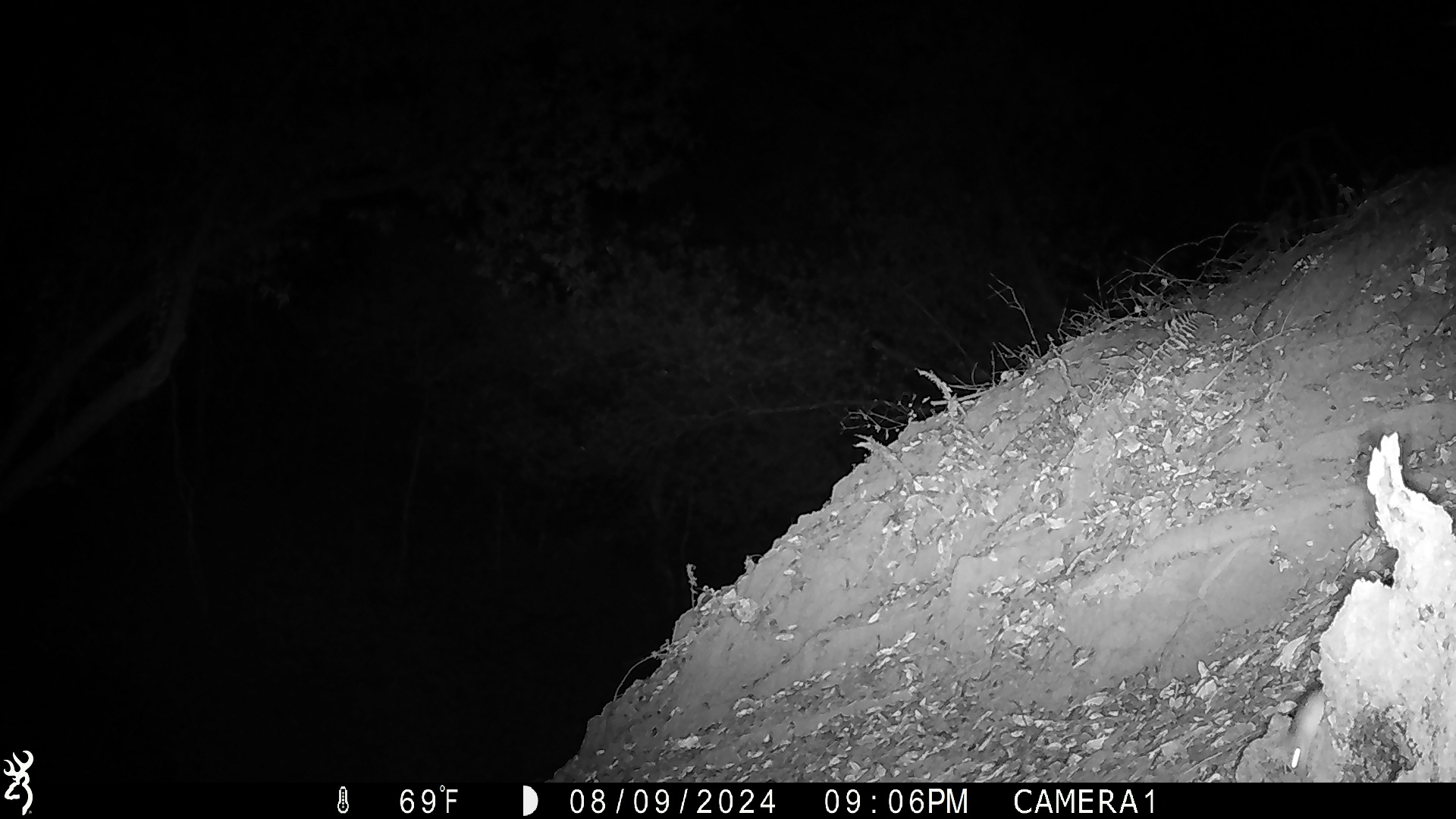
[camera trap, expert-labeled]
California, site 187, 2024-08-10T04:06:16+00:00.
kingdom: Animalia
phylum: Chordata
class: Mammalia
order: Rodentia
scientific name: Rodentia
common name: mouse or rat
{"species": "mouse or rat (Rodentia)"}